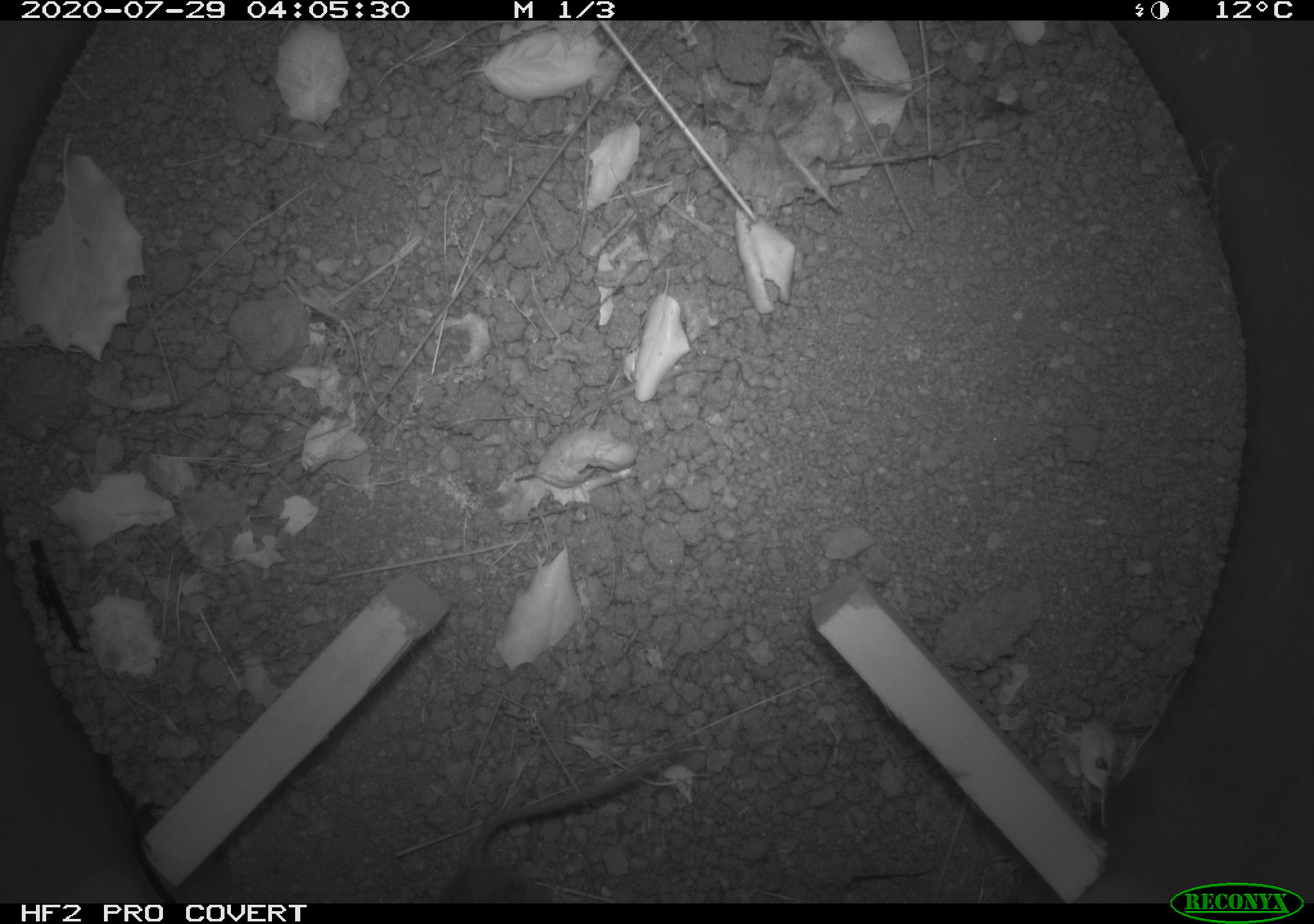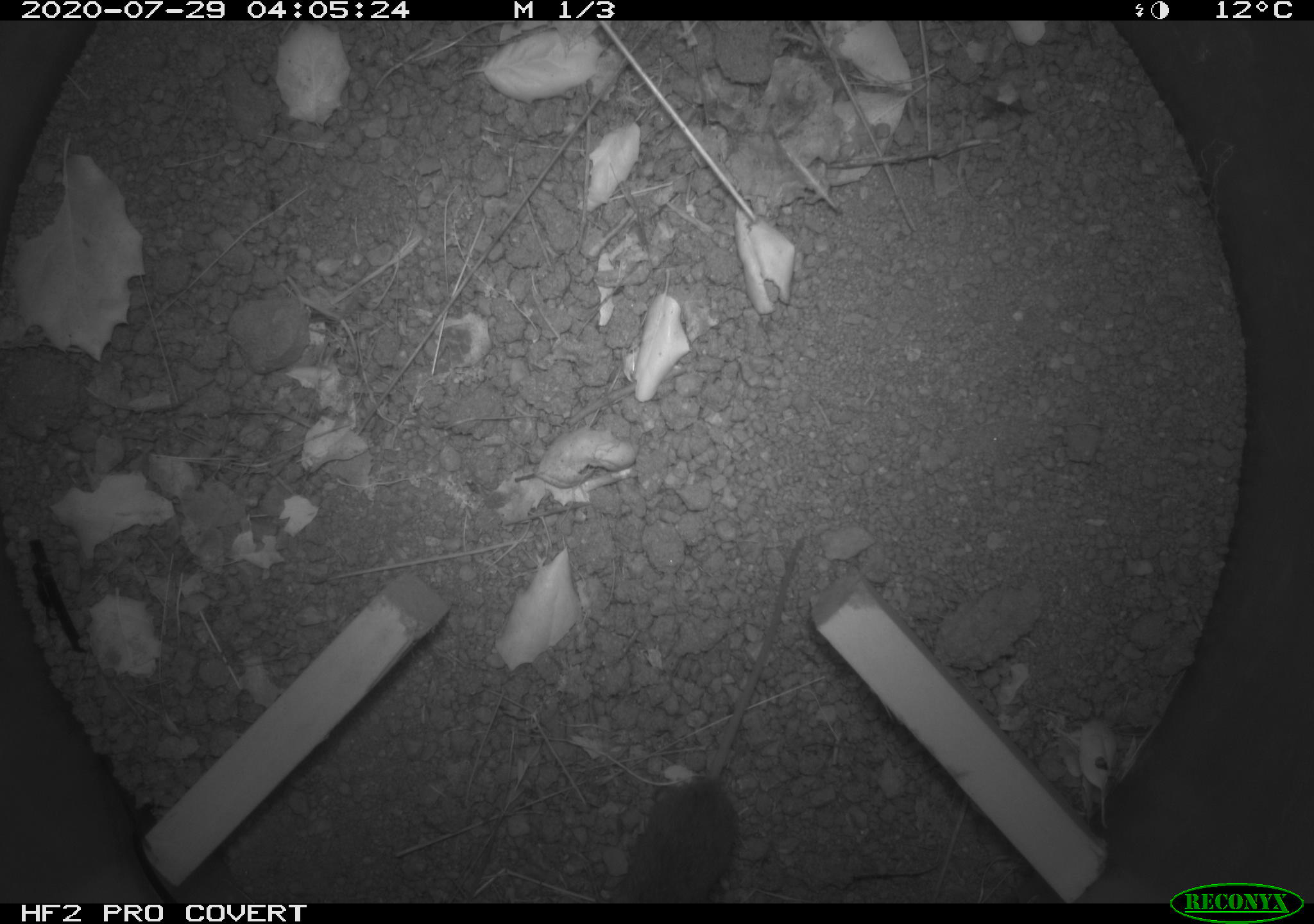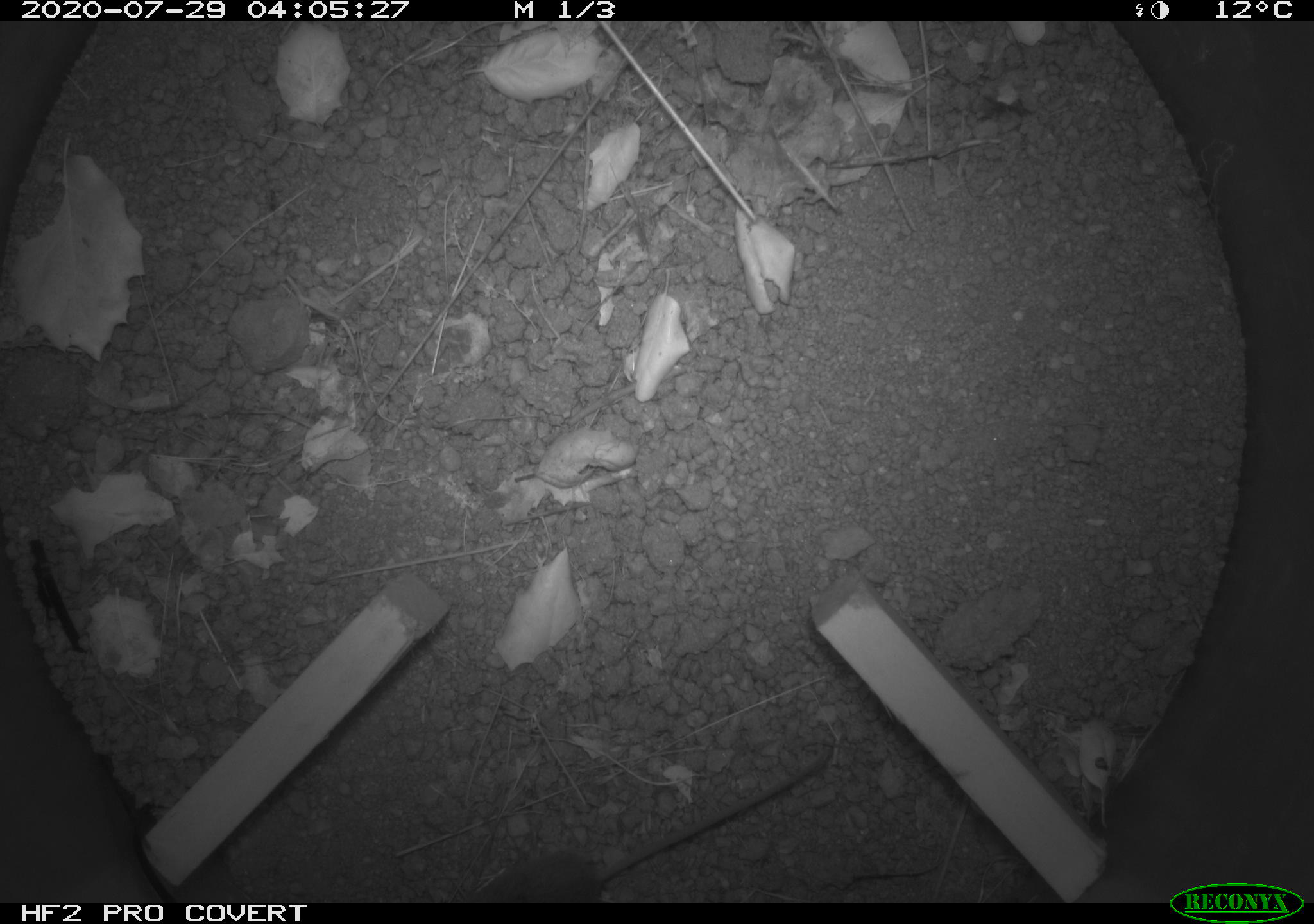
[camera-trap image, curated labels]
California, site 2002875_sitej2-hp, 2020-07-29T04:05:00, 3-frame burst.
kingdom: Animalia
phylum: Chordata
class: Mammalia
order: Rodentia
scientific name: Rodentia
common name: rodent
Rodent (Rodentia).